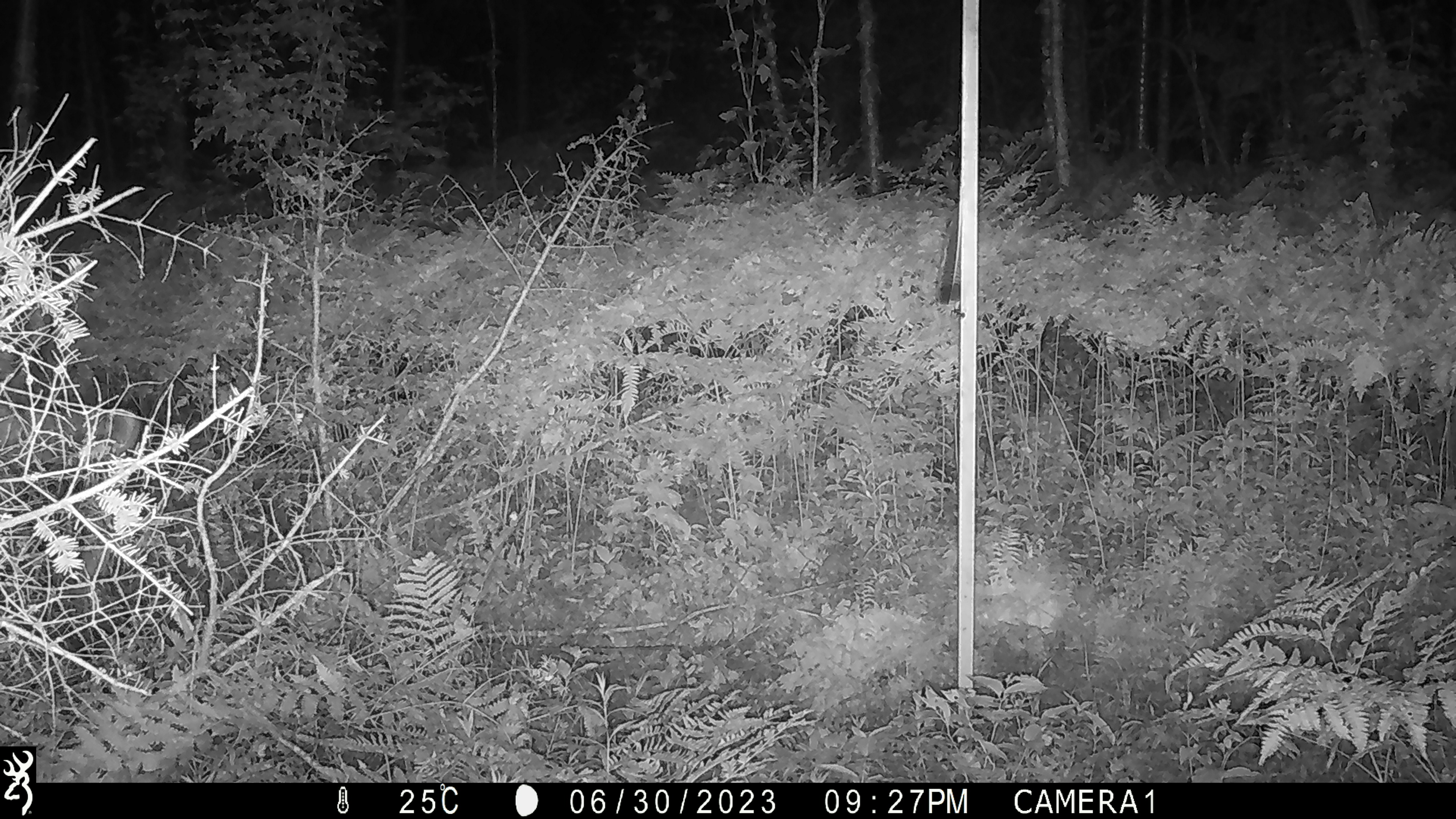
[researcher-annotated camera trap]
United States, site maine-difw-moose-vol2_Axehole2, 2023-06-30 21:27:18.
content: no animal present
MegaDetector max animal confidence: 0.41